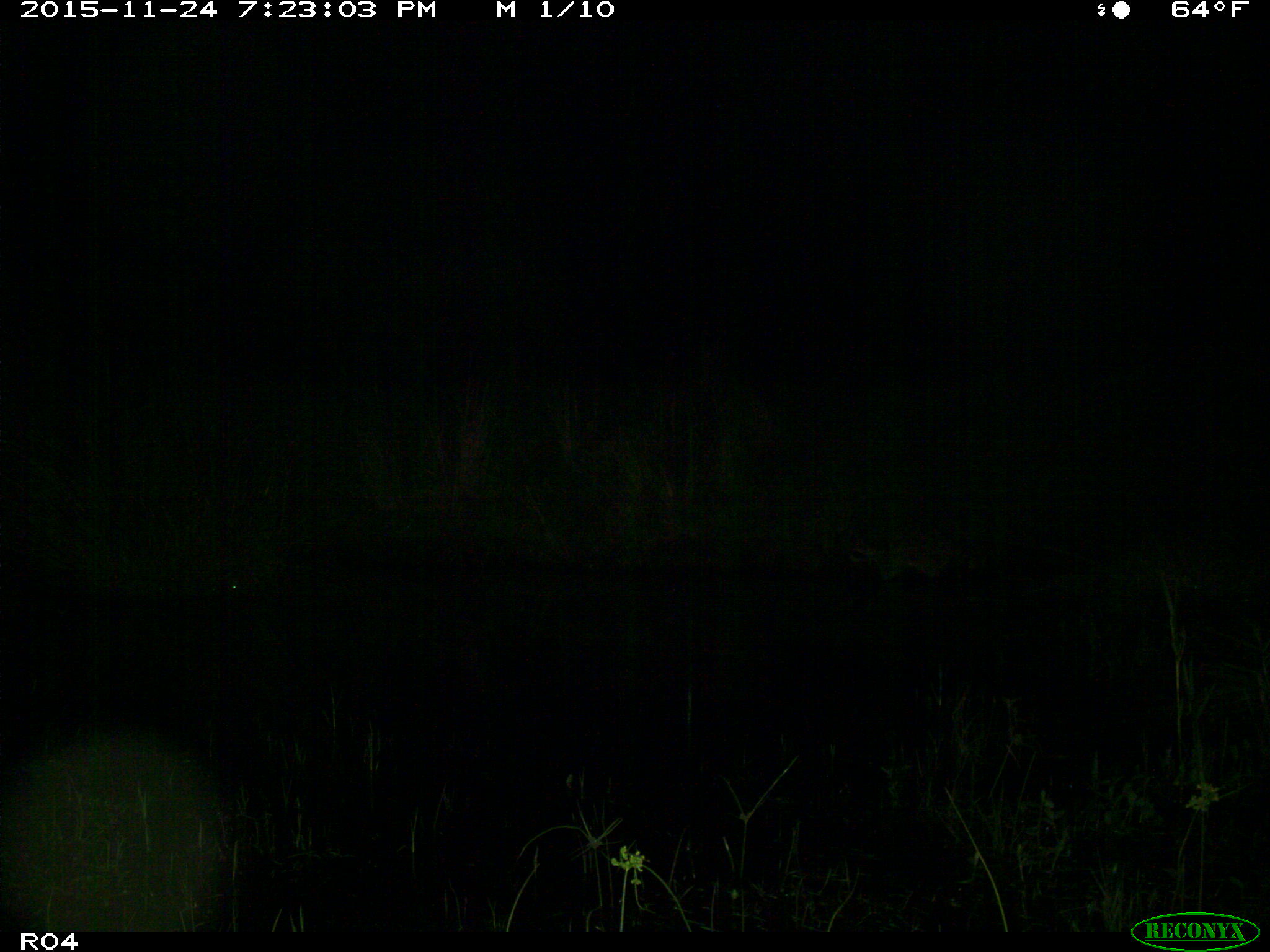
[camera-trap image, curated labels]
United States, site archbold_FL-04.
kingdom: Animalia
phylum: Chordata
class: Mammalia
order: Carnivora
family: Procyonidae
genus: Procyon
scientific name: Procyon lotor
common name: common raccoon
Procyon lotor (common raccoon).